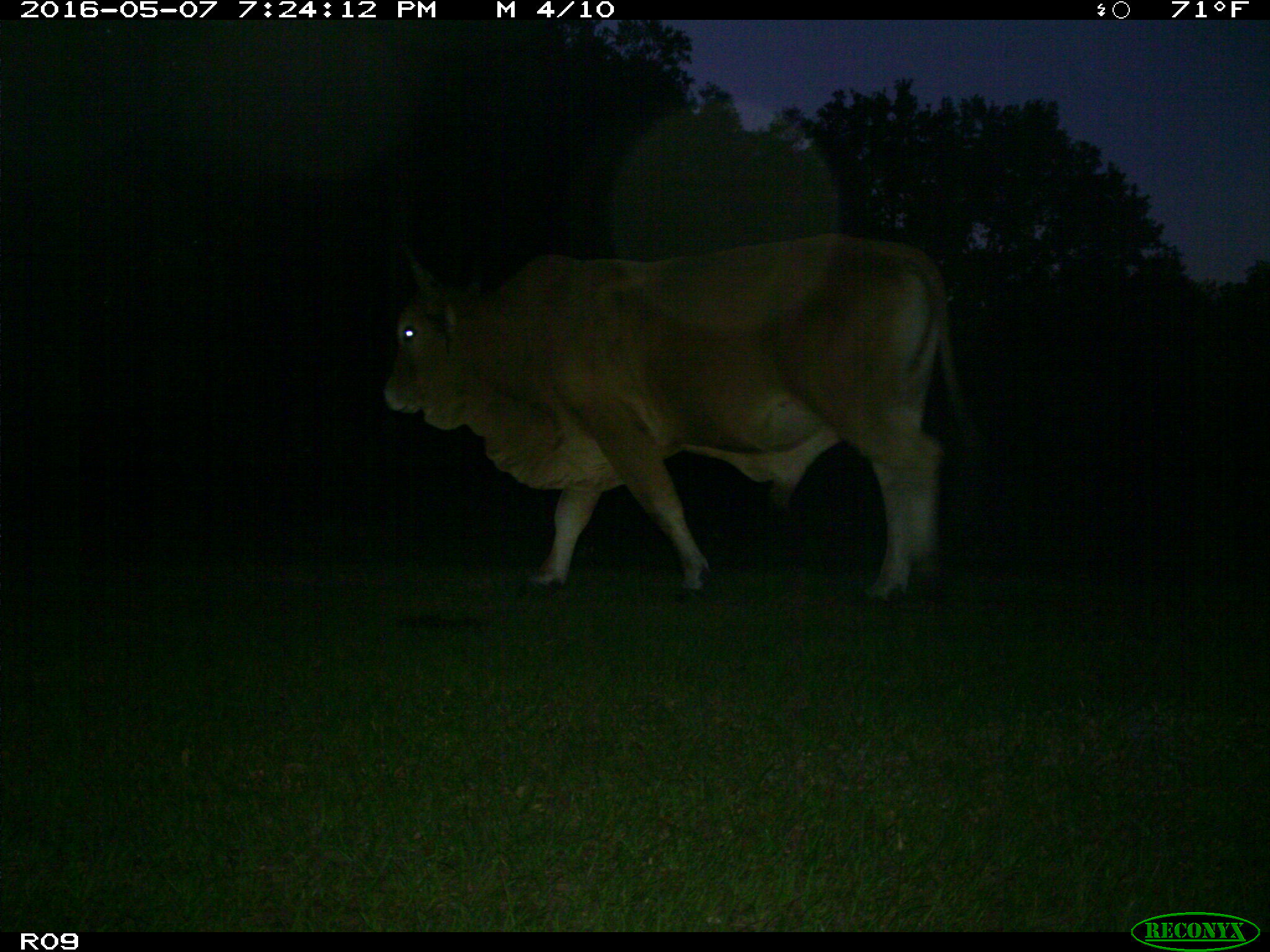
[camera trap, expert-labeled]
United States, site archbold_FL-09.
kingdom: Animalia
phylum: Chordata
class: Mammalia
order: Artiodactyla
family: Bovidae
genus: Bos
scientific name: Bos taurus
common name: domestic cow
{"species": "Bos taurus (domestic cow)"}